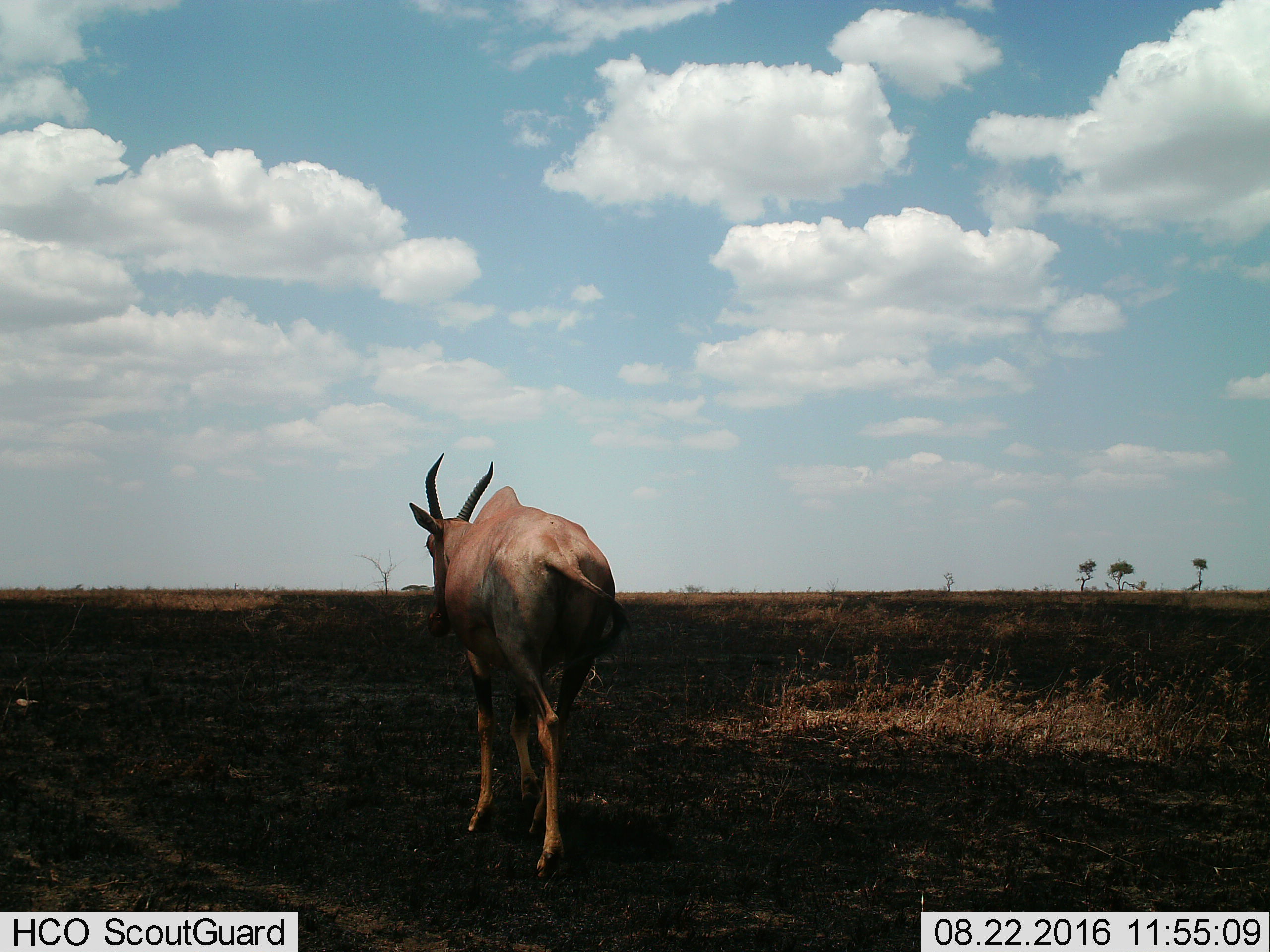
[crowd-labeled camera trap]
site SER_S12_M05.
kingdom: Animalia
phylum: Chordata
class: Mammalia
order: Artiodactyla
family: Bovidae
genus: Damaliscus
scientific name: Damaliscus lunatus jimela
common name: topi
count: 1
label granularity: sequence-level